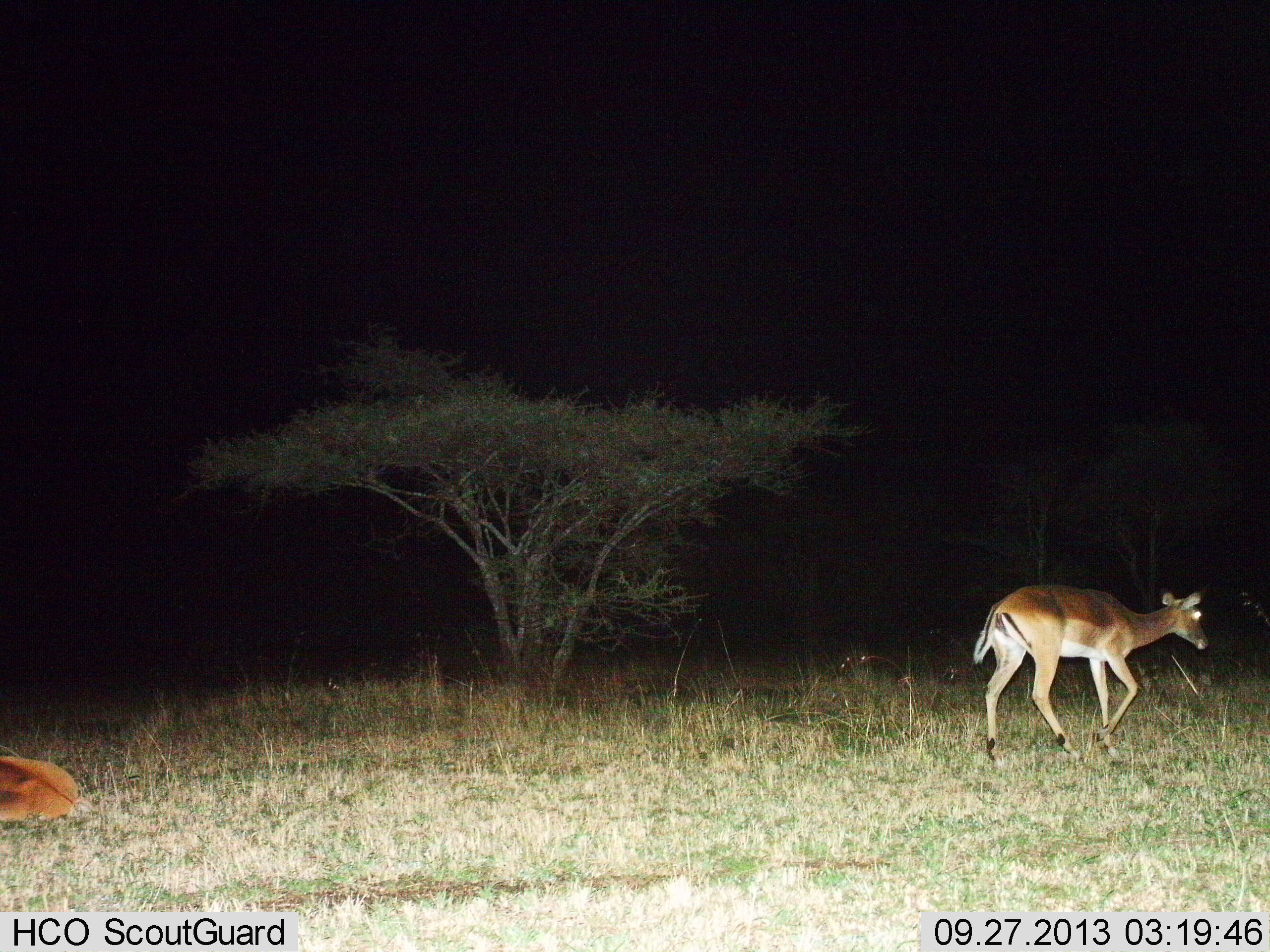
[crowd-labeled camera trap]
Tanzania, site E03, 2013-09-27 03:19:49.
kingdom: Animalia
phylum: Chordata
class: Mammalia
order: Artiodactyla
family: Bovidae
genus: Aepyceros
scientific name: Aepyceros melampus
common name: impala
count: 2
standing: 25%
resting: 67%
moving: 75%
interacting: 0%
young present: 0%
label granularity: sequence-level